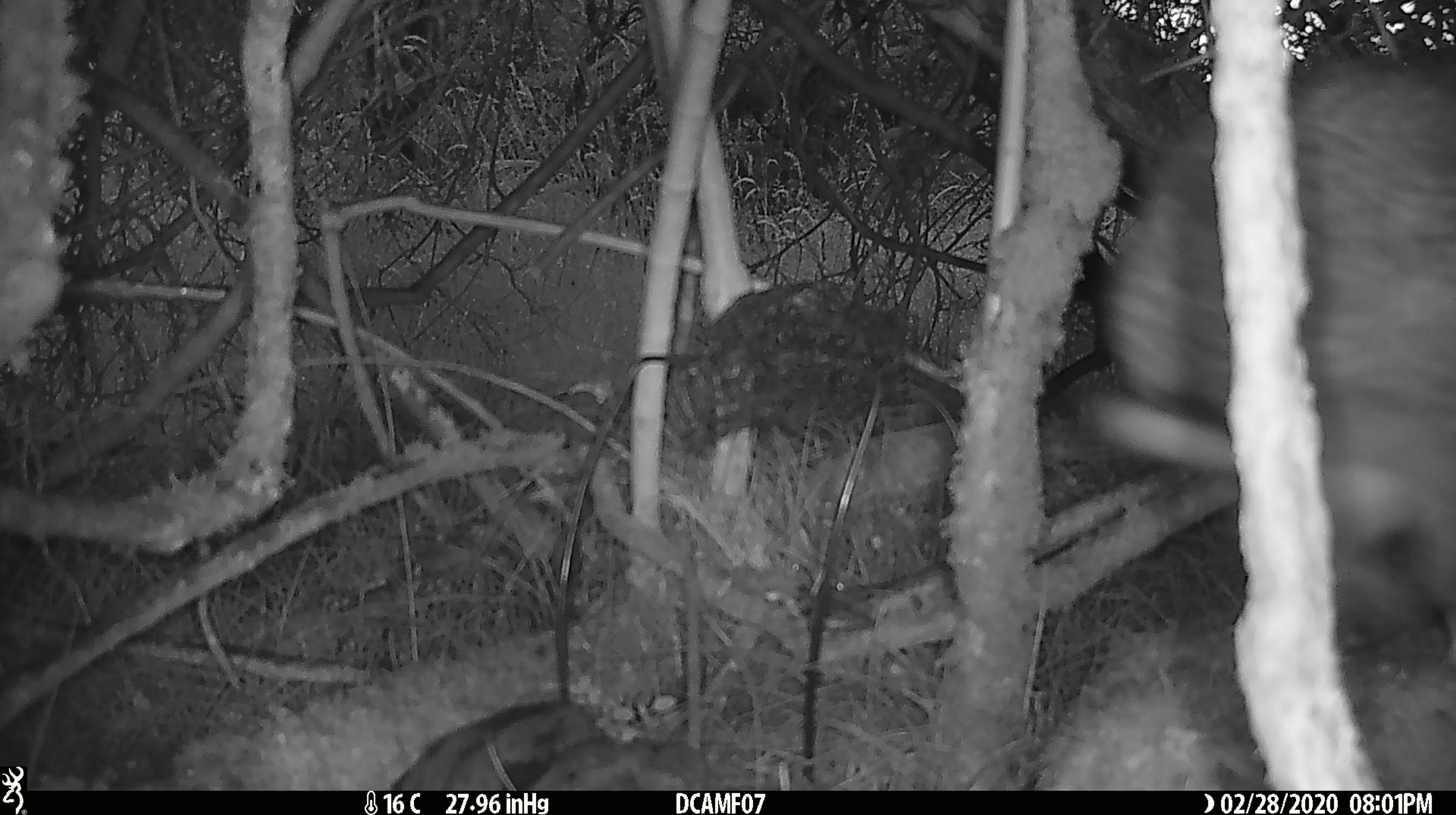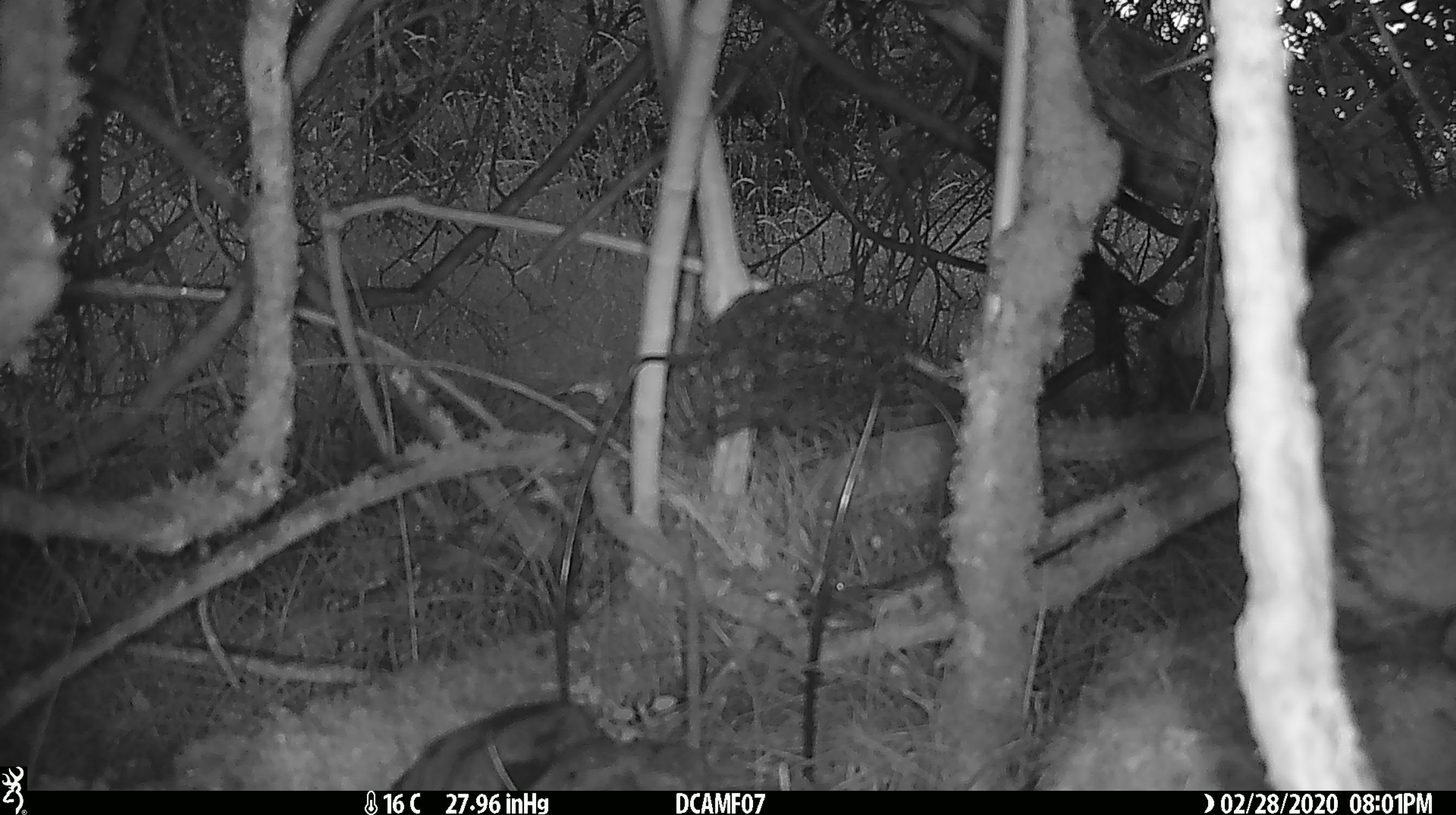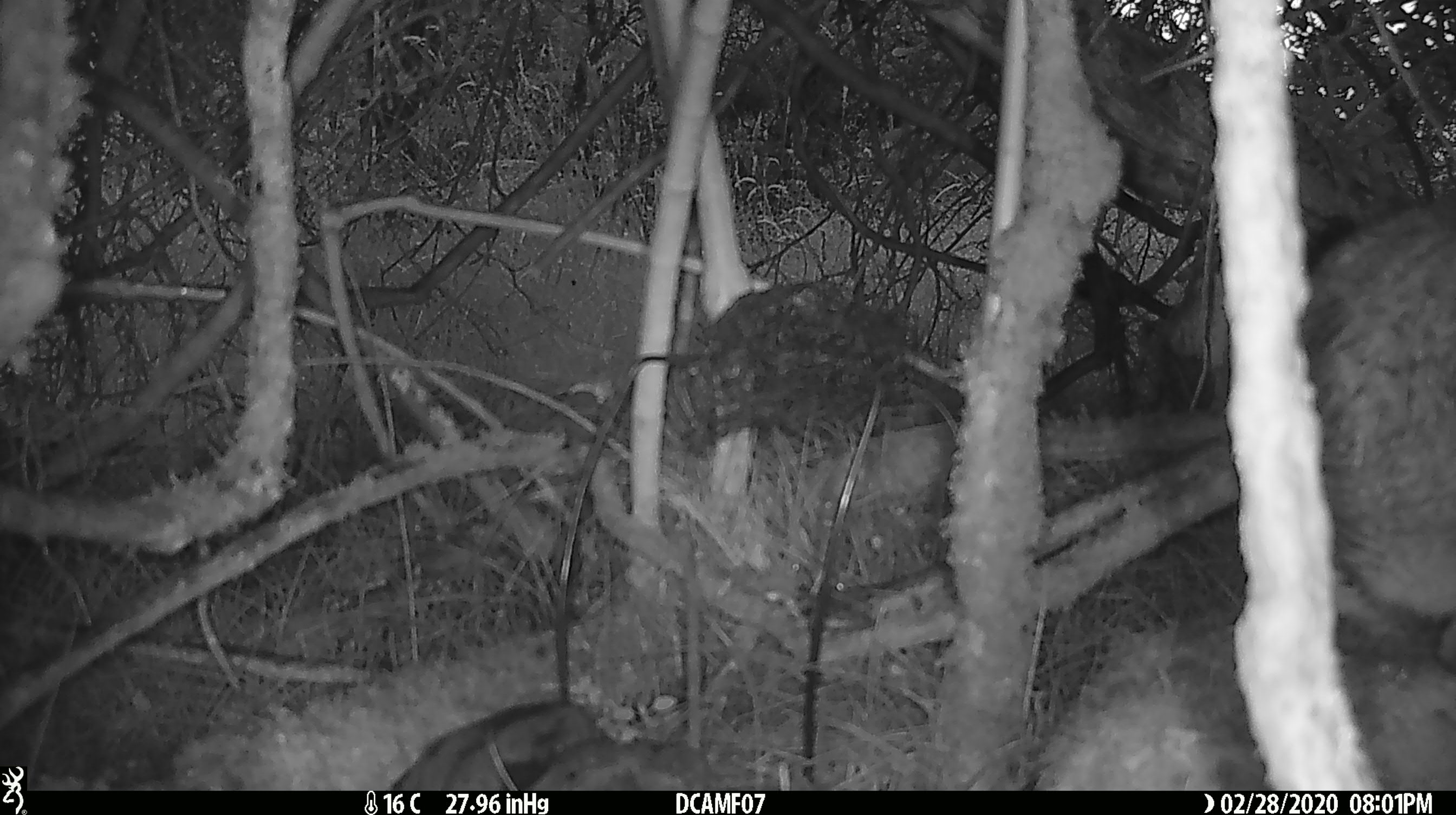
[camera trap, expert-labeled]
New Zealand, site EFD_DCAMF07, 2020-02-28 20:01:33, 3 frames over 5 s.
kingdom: Animalia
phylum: Chordata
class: Mammalia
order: Lagomorpha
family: Leporidae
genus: Oryctolagus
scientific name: Oryctolagus cuniculus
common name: european rabbit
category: rabbit